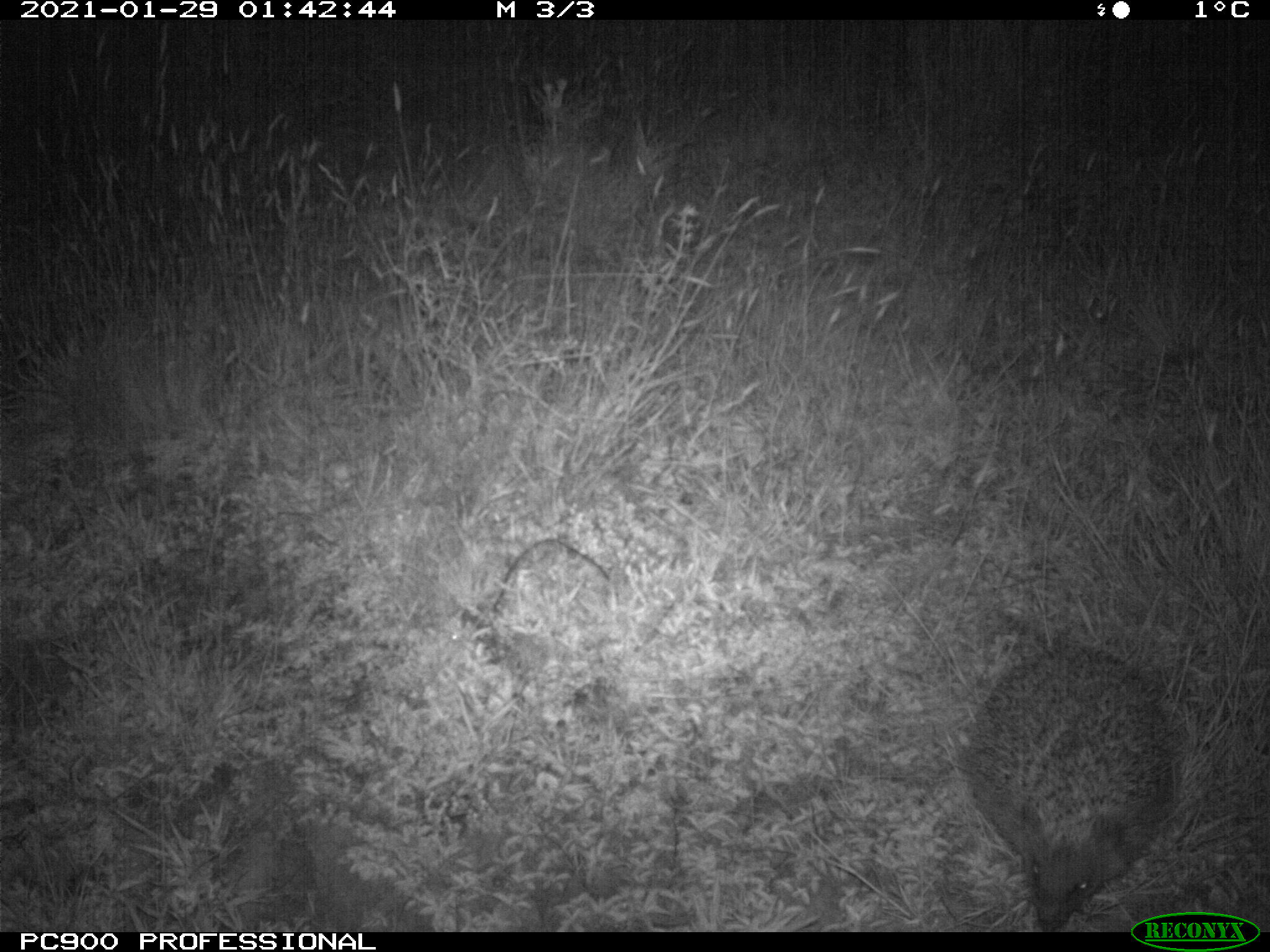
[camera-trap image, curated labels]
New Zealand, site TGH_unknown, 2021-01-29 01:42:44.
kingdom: Animalia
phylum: Chordata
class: Mammalia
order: Eulipotyphla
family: Erinaceidae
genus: Erinaceus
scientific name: Erinaceus europaeus europaeus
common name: european hedgehog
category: hedgehog